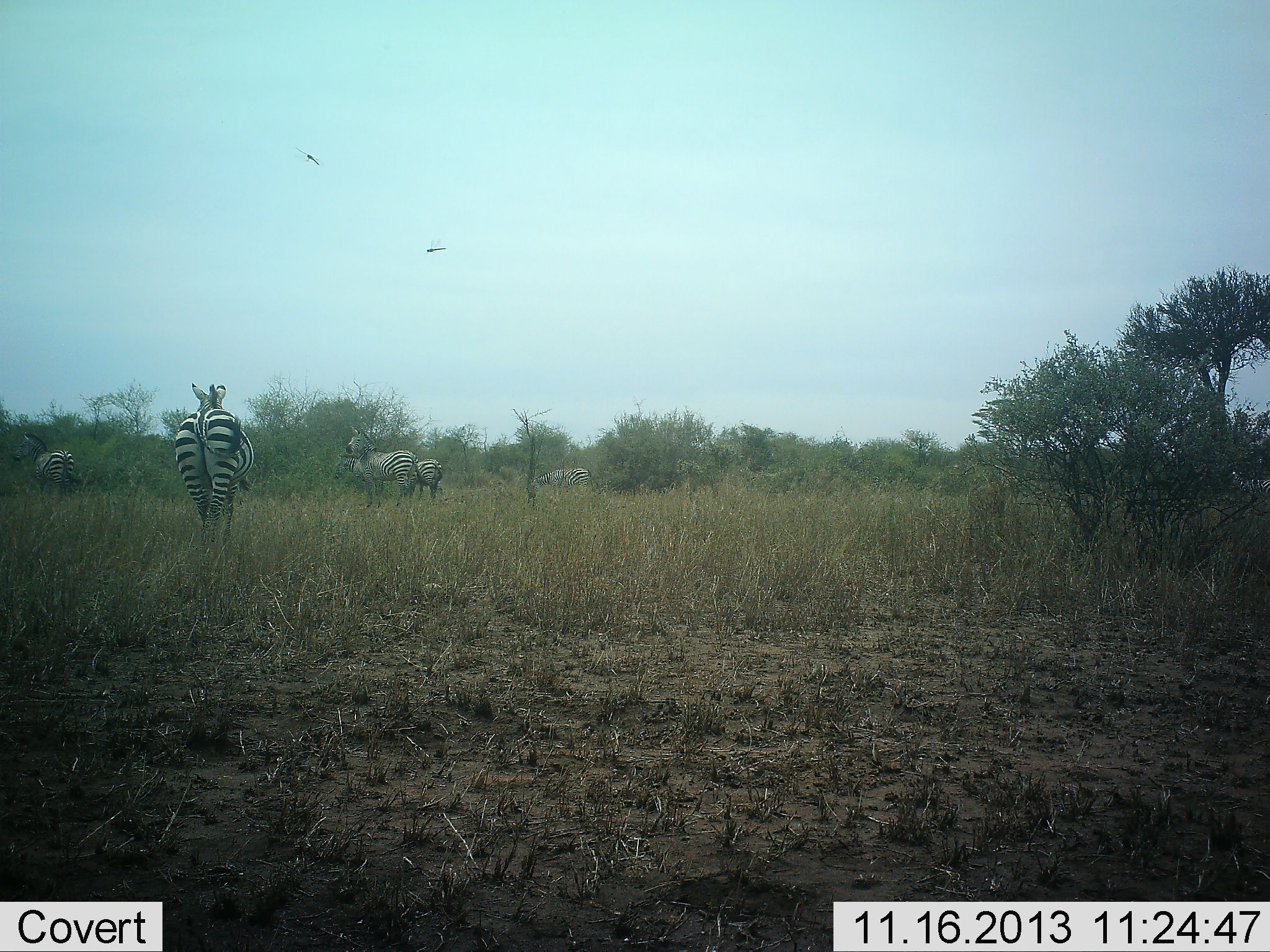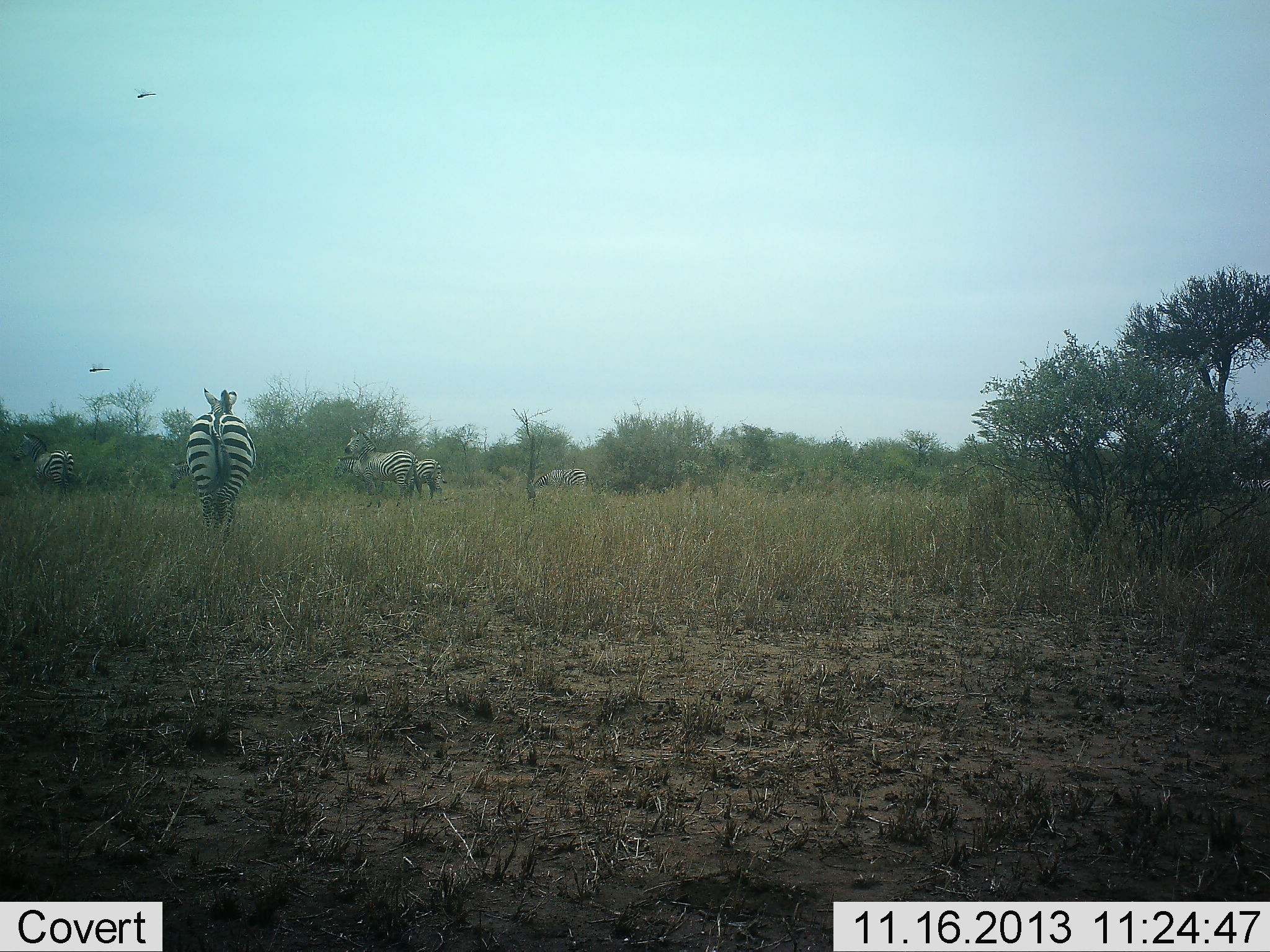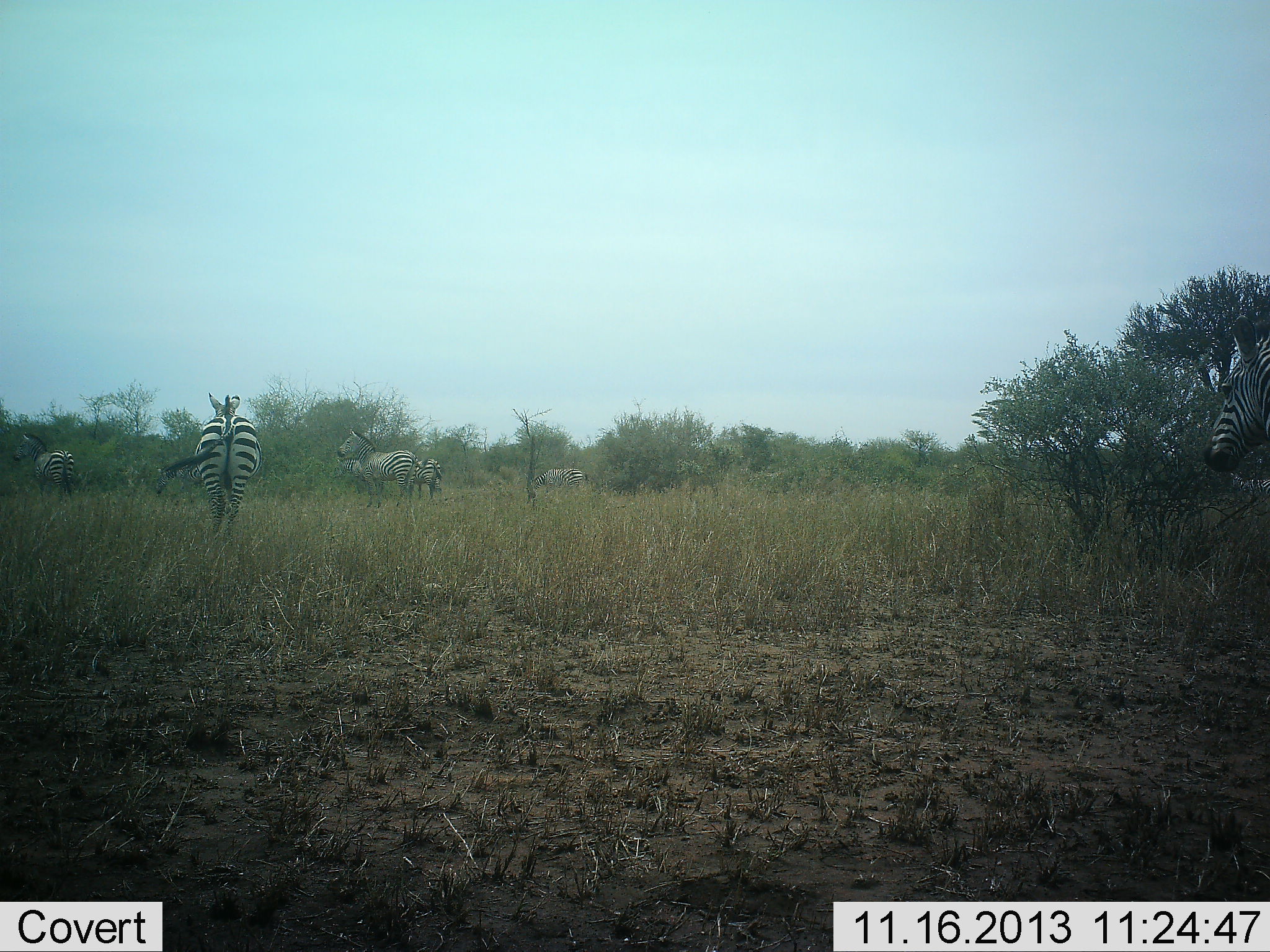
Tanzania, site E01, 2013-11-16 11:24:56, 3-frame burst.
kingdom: Animalia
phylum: Chordata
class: Mammalia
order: Perissodactyla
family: Equidae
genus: Equus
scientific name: Equus quagga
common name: plains zebra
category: zebra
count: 6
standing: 74%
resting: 4%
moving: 85%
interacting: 0%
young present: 0%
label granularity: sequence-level